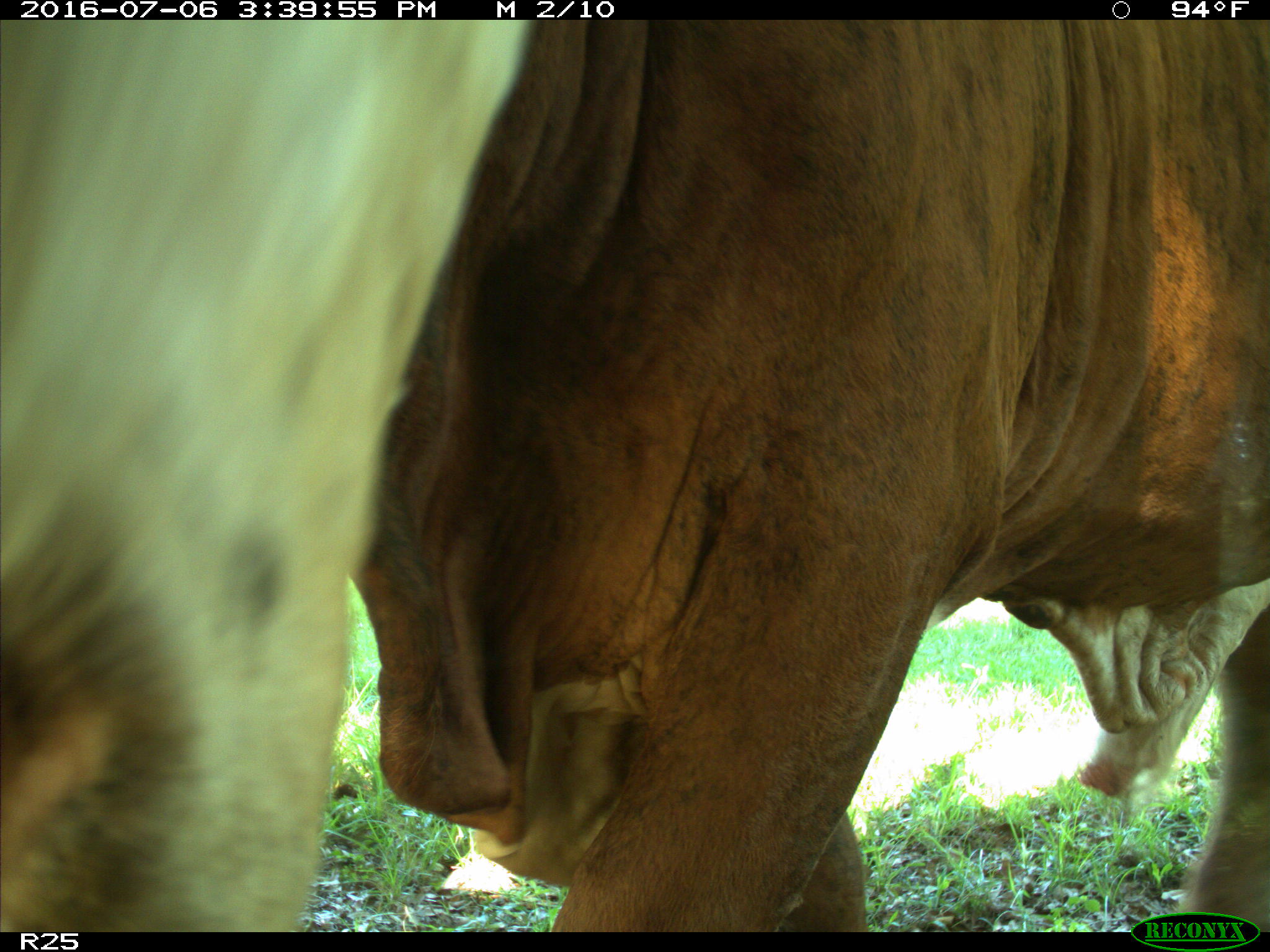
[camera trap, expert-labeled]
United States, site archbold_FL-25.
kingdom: Animalia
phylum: Chordata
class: Mammalia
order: Artiodactyla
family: Bovidae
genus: Bos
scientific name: Bos taurus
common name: domestic cow